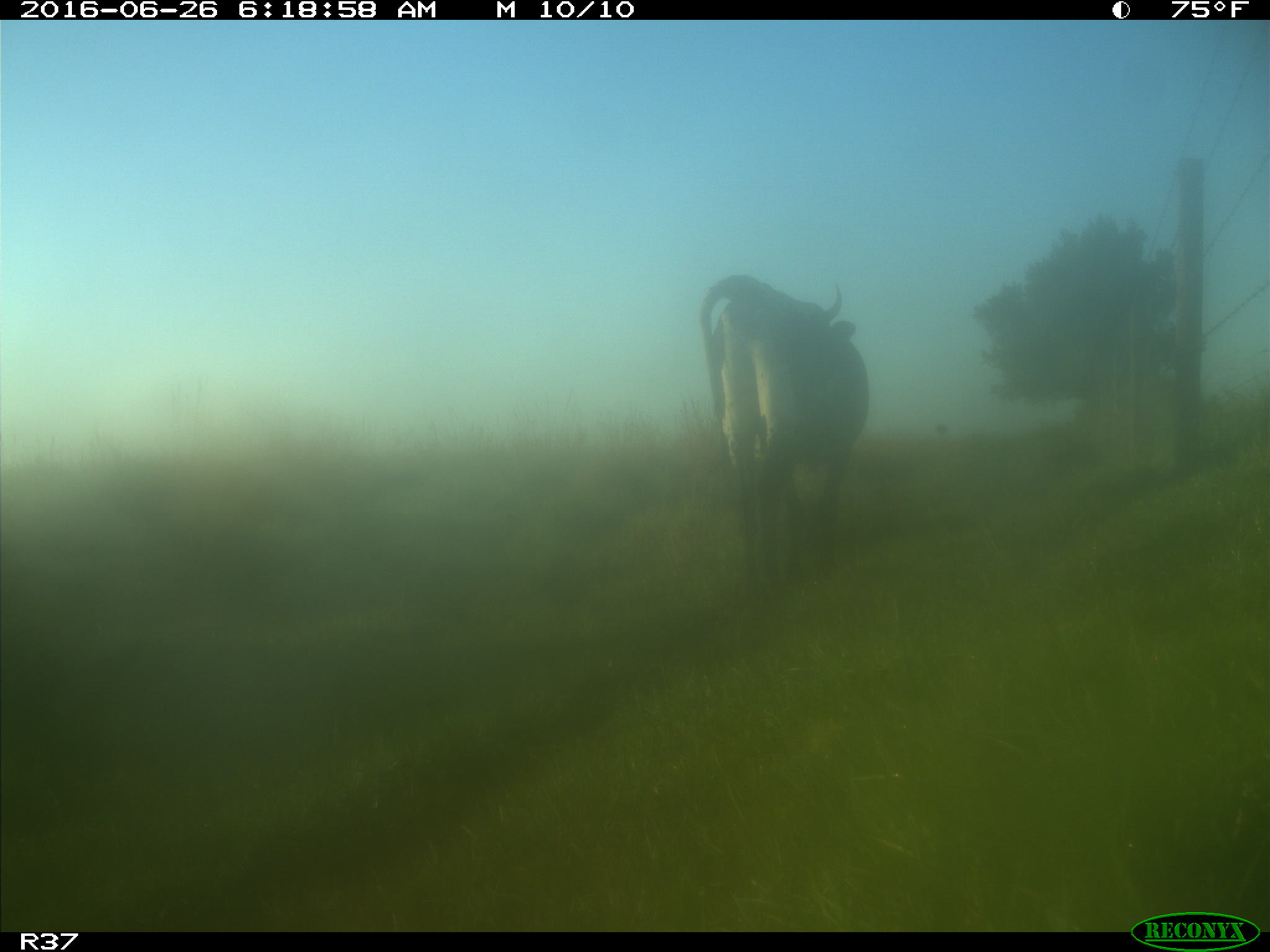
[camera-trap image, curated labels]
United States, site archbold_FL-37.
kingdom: Animalia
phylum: Chordata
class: Mammalia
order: Artiodactyla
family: Bovidae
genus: Bos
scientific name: Bos taurus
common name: domestic cow